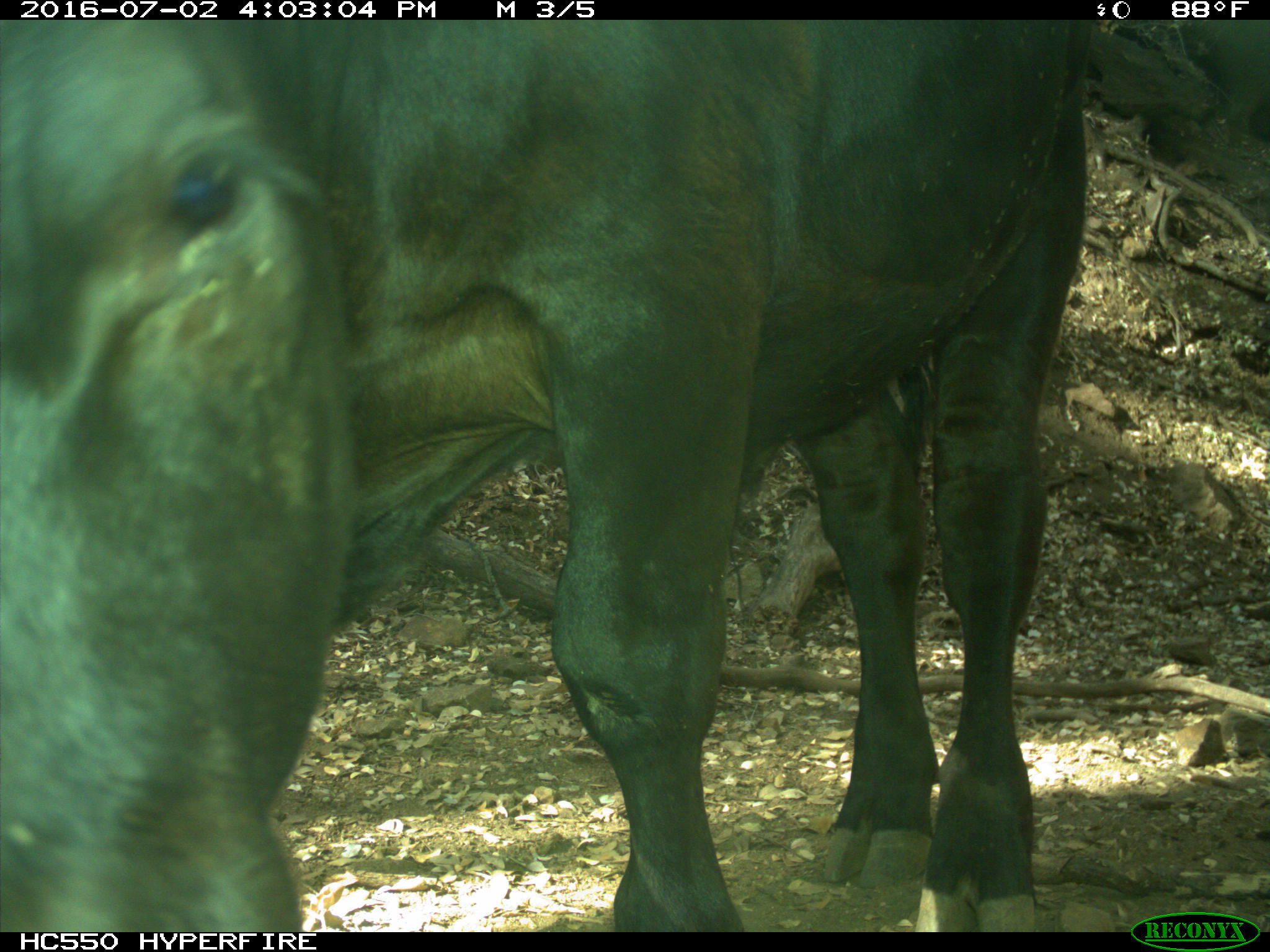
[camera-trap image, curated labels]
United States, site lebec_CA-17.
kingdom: Animalia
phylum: Chordata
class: Mammalia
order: Artiodactyla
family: Bovidae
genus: Bos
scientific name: Bos taurus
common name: domestic cow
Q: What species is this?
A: Bos taurus (domestic cow).